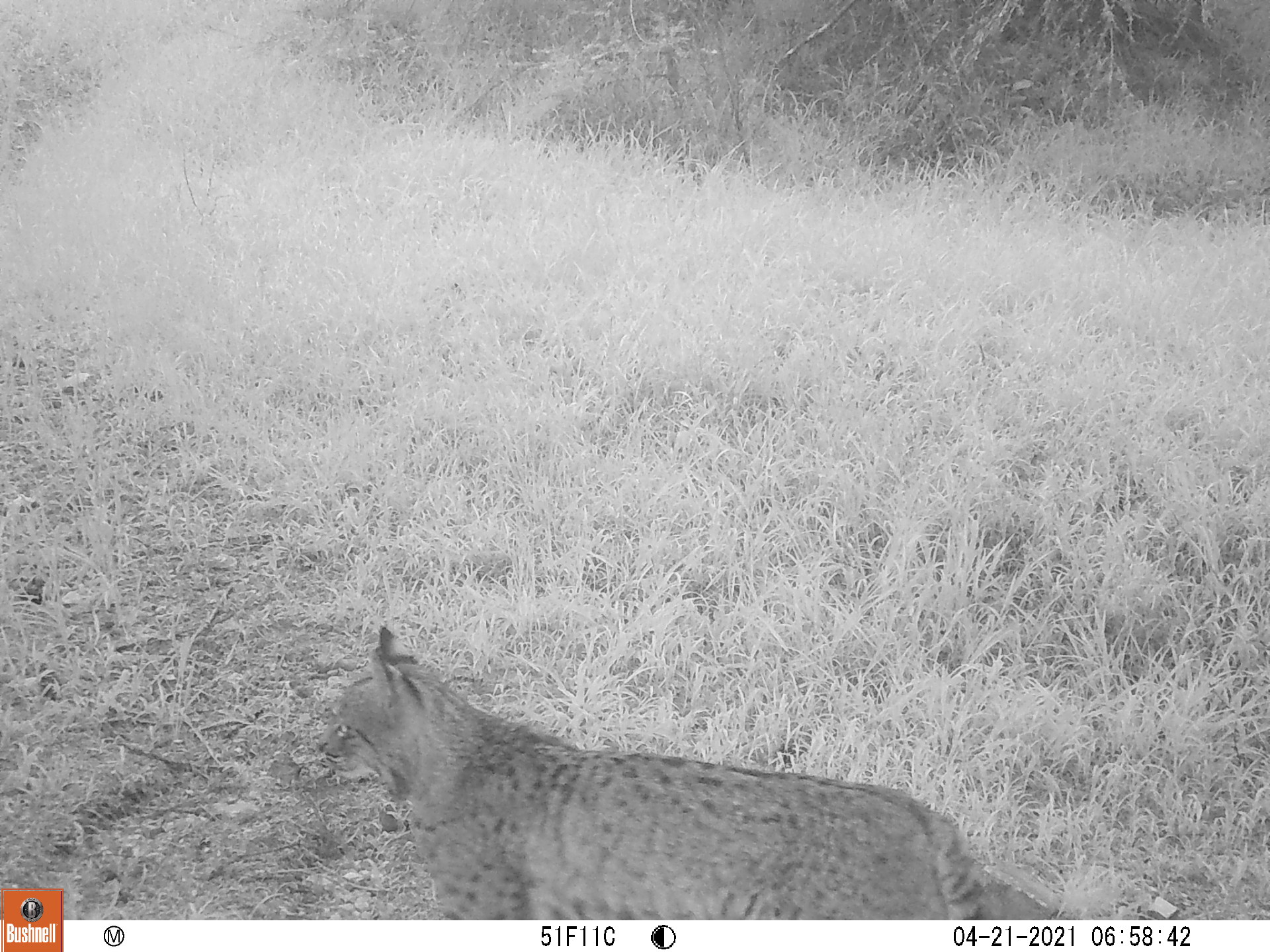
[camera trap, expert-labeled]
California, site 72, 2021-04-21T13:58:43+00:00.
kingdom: Animalia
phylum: Chordata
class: Mammalia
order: Carnivora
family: Felidae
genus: Lynx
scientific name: Lynx rufus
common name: bobcat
Bobcat (Lynx rufus).